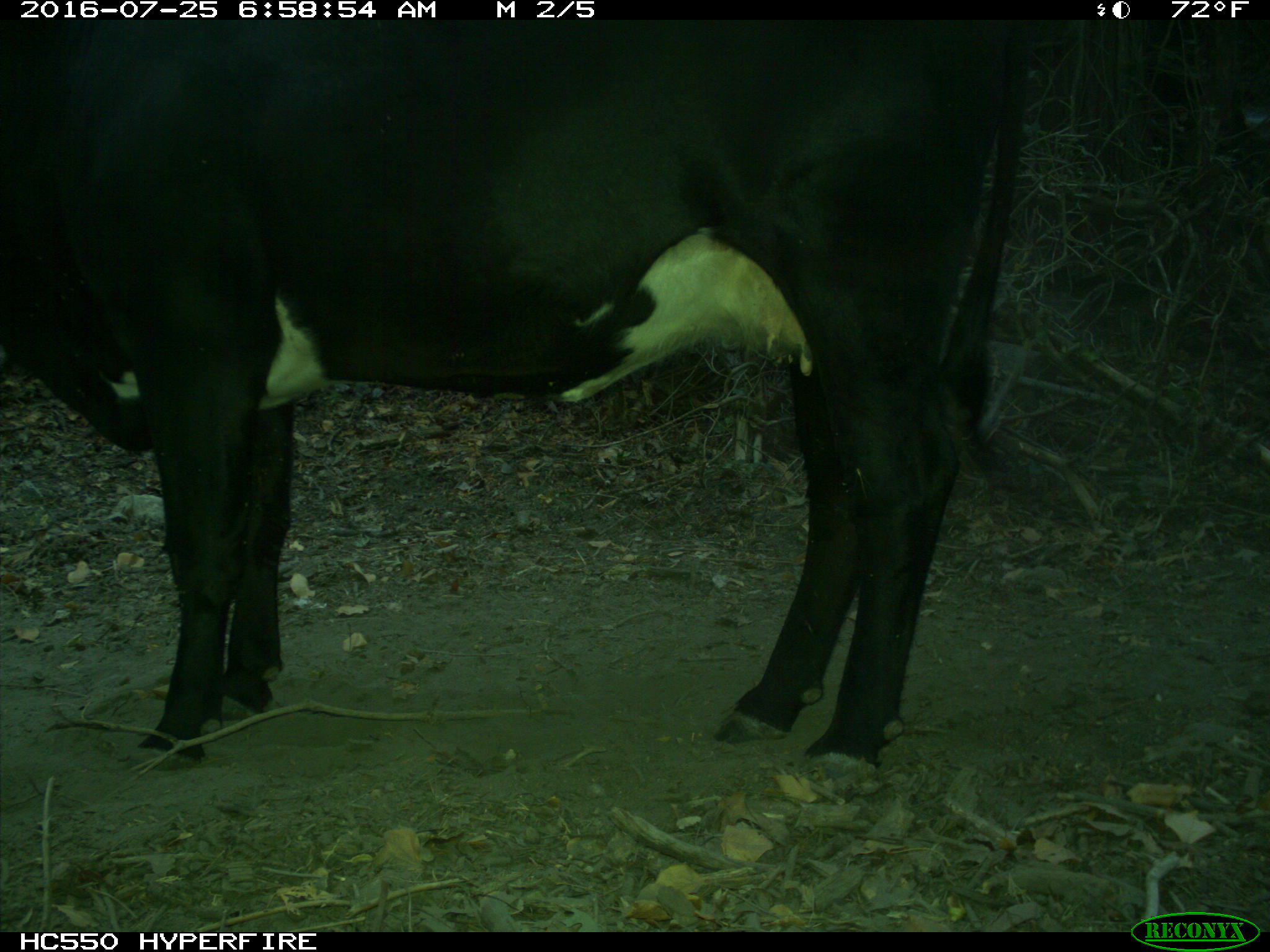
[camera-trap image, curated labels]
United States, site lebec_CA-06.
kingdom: Animalia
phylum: Chordata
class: Mammalia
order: Artiodactyla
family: Bovidae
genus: Bos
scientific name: Bos taurus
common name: domestic cow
Bos taurus (domestic cow).